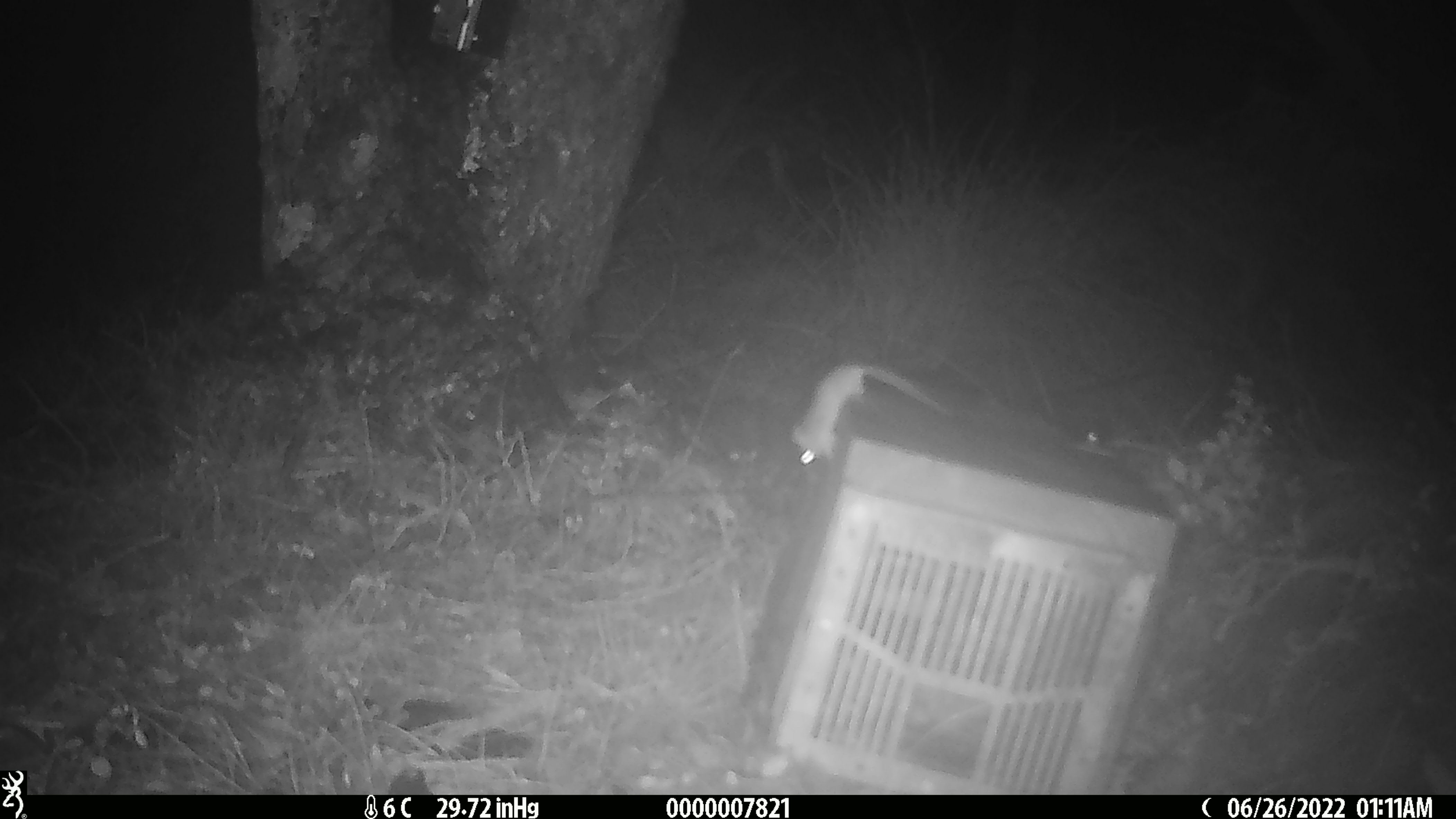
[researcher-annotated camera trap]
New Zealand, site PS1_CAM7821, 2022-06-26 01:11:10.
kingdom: Animalia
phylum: Chordata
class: Mammalia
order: Rodentia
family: Muridae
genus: Mus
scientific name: Mus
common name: mouse